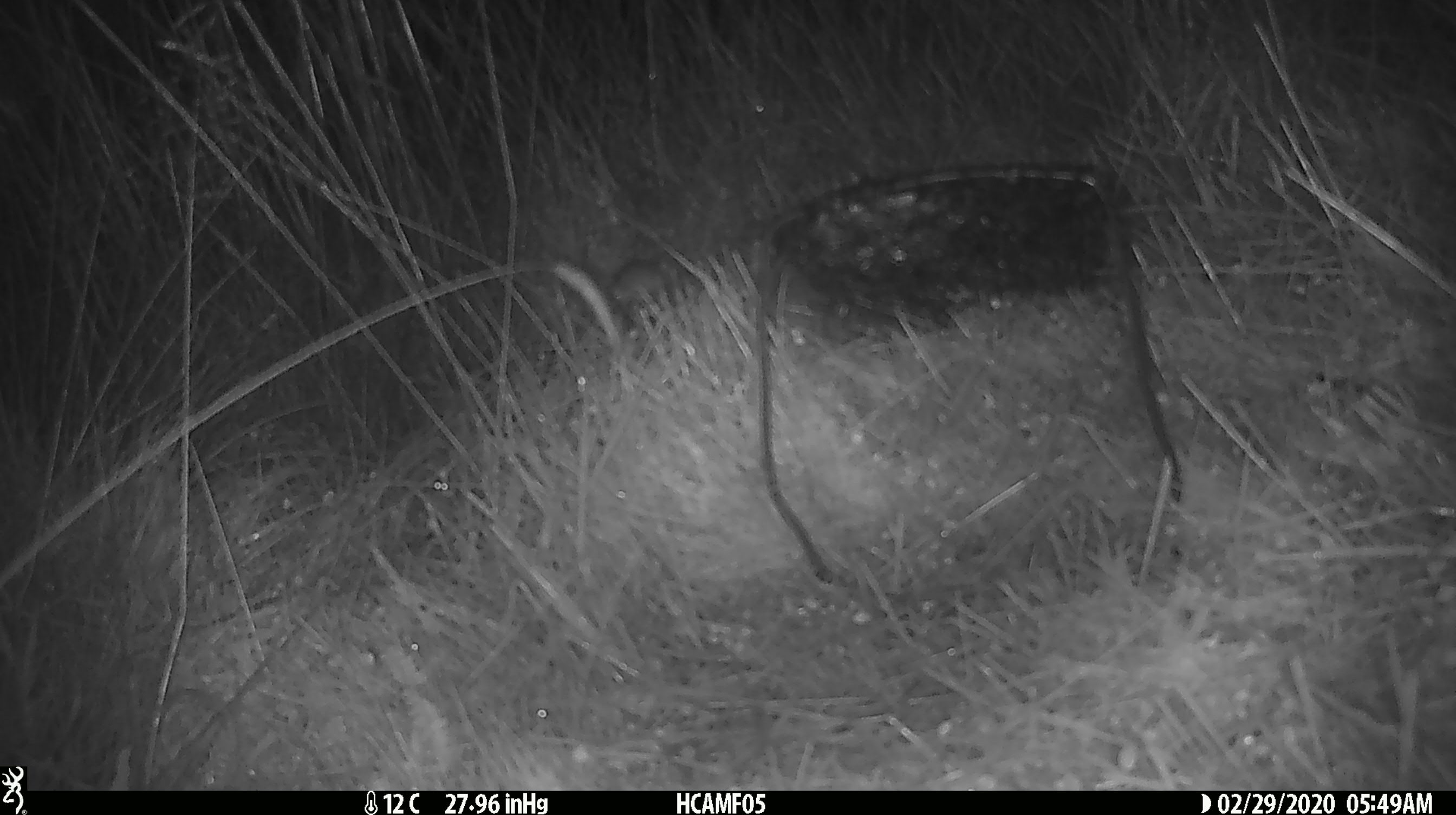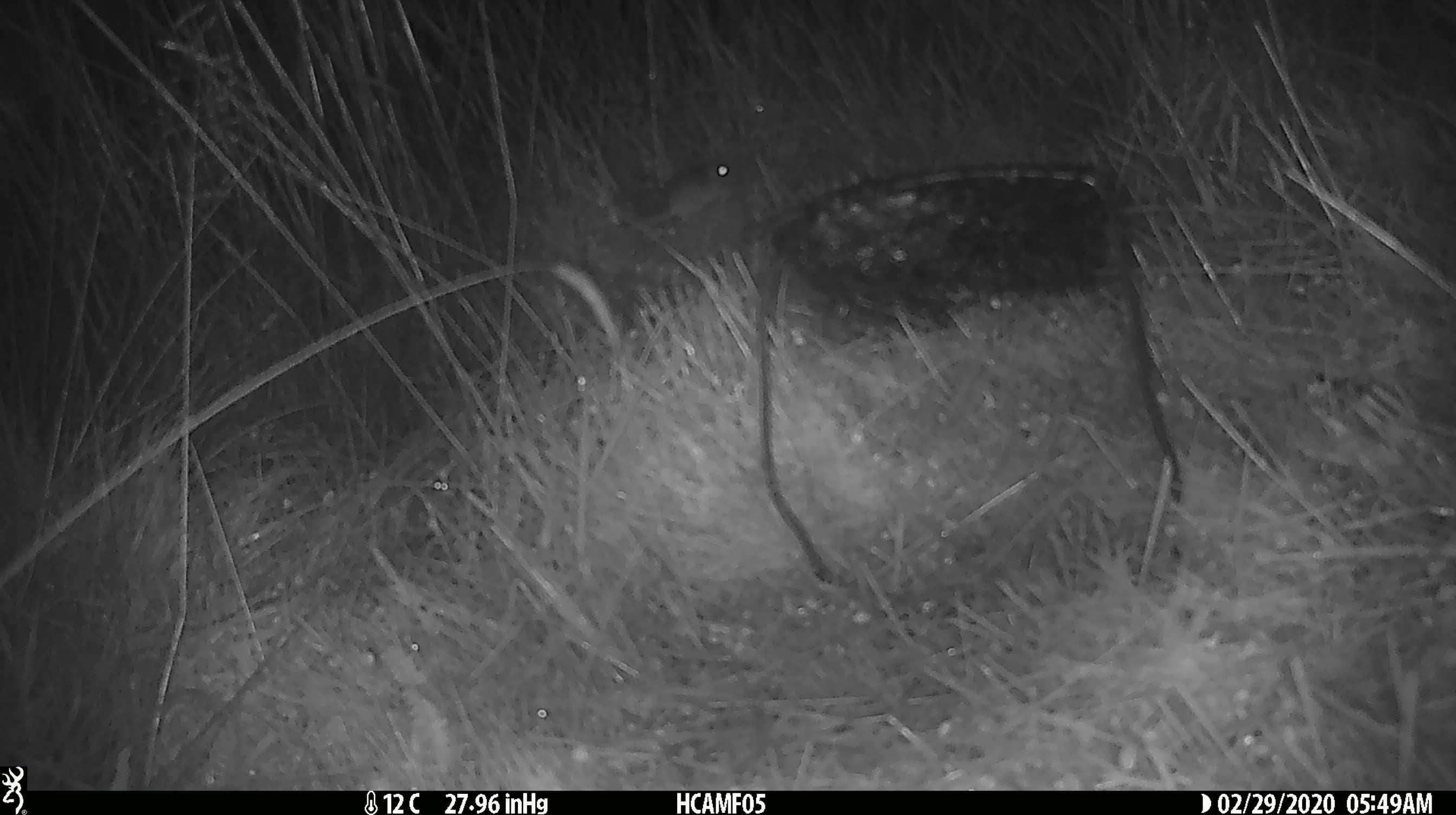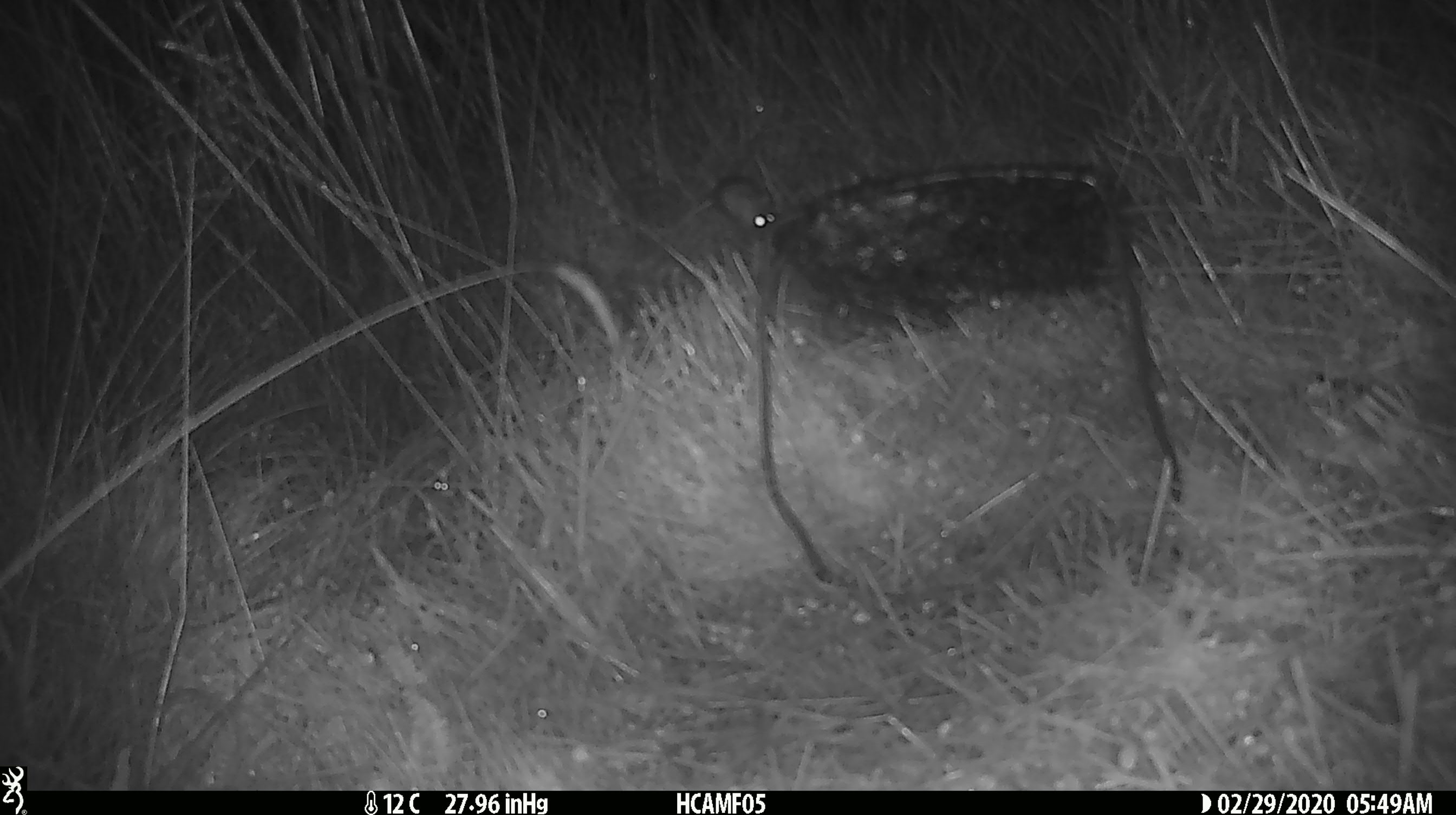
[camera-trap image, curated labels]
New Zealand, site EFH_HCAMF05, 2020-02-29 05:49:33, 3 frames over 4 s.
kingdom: Animalia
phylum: Chordata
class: Mammalia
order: Rodentia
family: Muridae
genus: Mus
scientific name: Mus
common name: mouse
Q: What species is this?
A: Mouse (Mus).